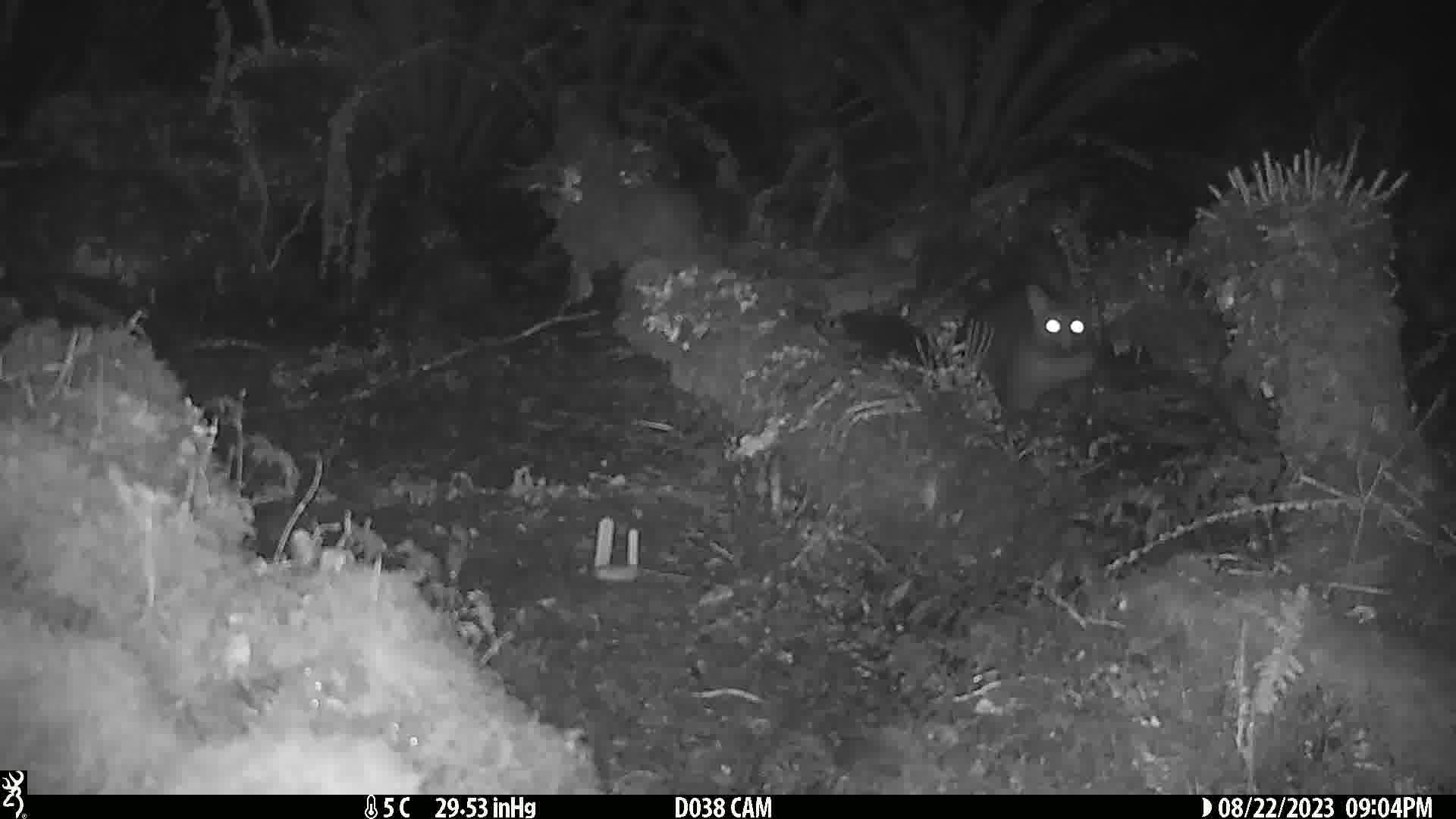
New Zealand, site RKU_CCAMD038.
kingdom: Animalia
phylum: Chordata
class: Mammalia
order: Diprotodontia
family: Phalangeridae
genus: Trichosurus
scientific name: Trichosurus vulpecula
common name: common brushtail possum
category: possum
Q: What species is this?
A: Possum (common brushtail possum) (Trichosurus vulpecula).